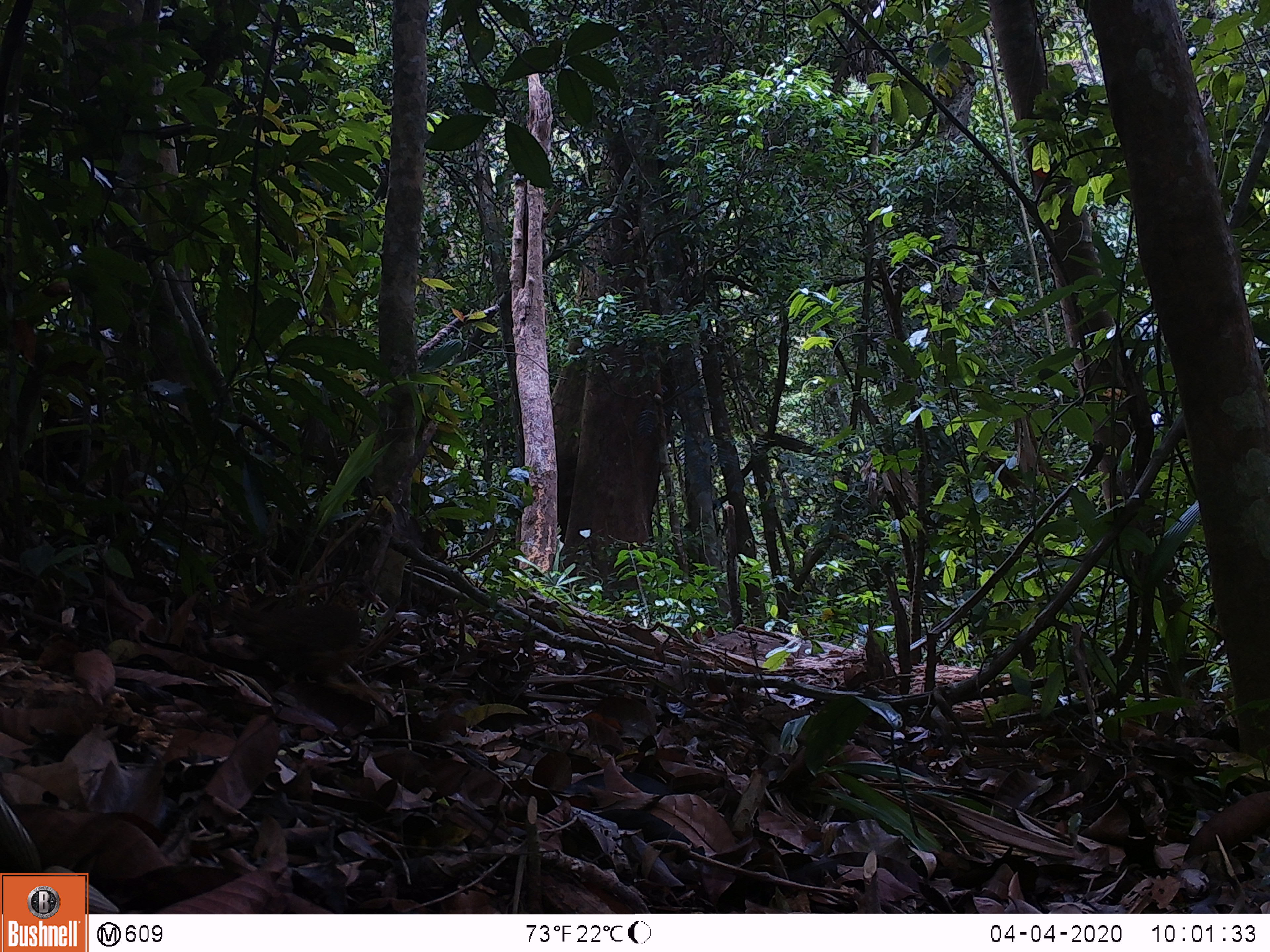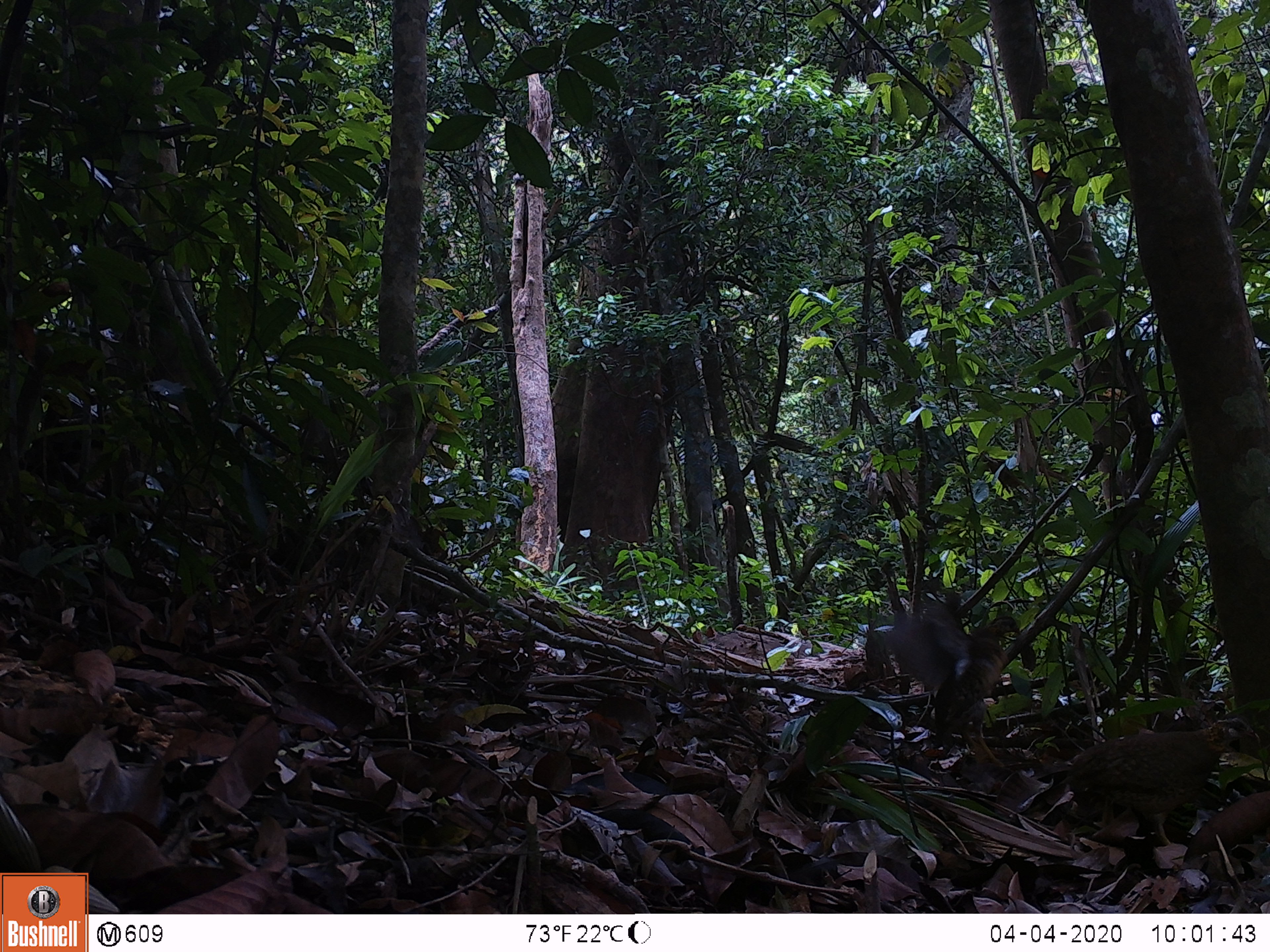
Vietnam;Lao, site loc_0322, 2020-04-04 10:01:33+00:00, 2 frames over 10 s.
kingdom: Animalia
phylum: Chordata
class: Aves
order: Galliformes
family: Phasianidae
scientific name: Phasianidae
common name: partridge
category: unidentified partridge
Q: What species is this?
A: Unidentified partridge (partridge) (Phasianidae).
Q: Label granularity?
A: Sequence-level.